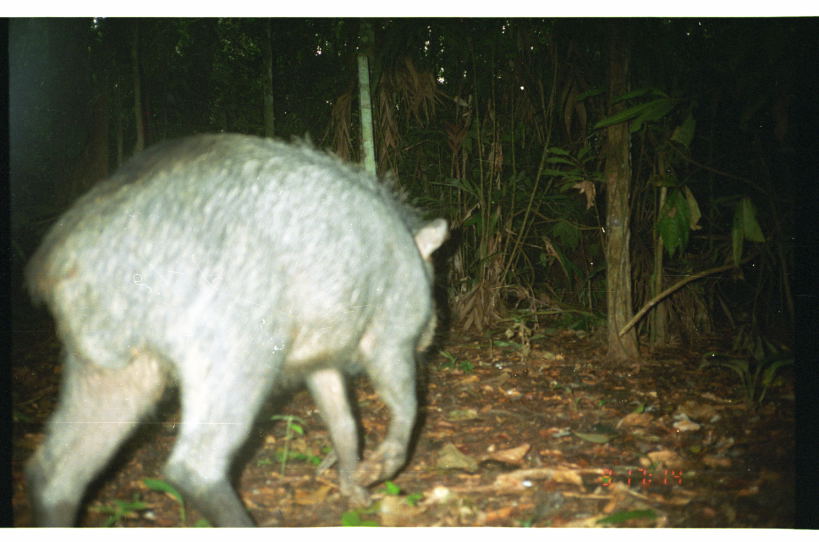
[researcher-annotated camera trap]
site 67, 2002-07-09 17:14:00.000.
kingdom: Animalia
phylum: Chordata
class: Mammalia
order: Artiodactyla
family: Tayassuidae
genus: Tayassu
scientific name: Tayassu pecari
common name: white-lipped peccary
Tayassu pecari (white-lipped peccary).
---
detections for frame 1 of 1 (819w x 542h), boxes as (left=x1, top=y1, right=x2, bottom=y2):
tayassu pecari: (left=19, top=127, right=449, bottom=528)